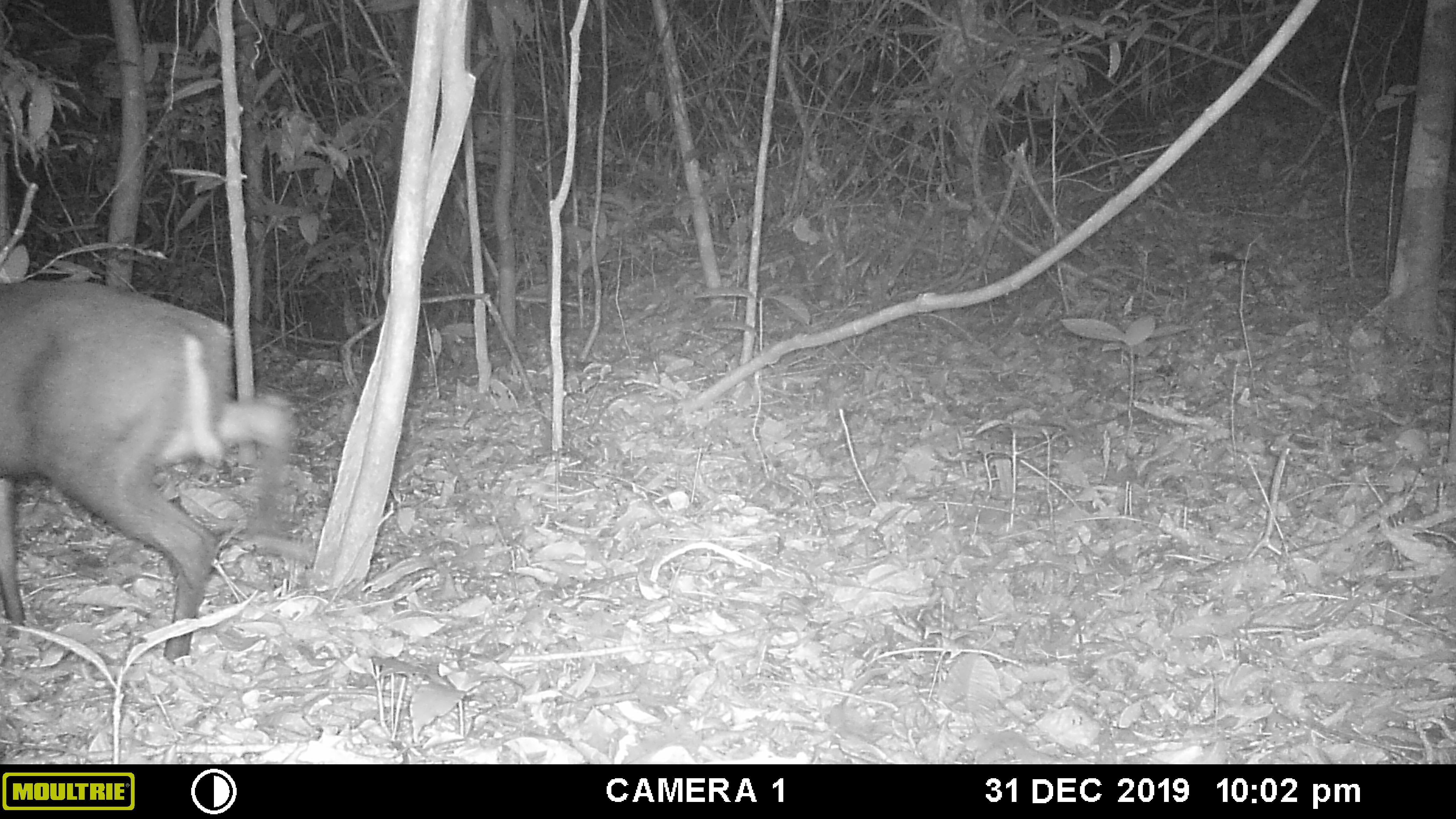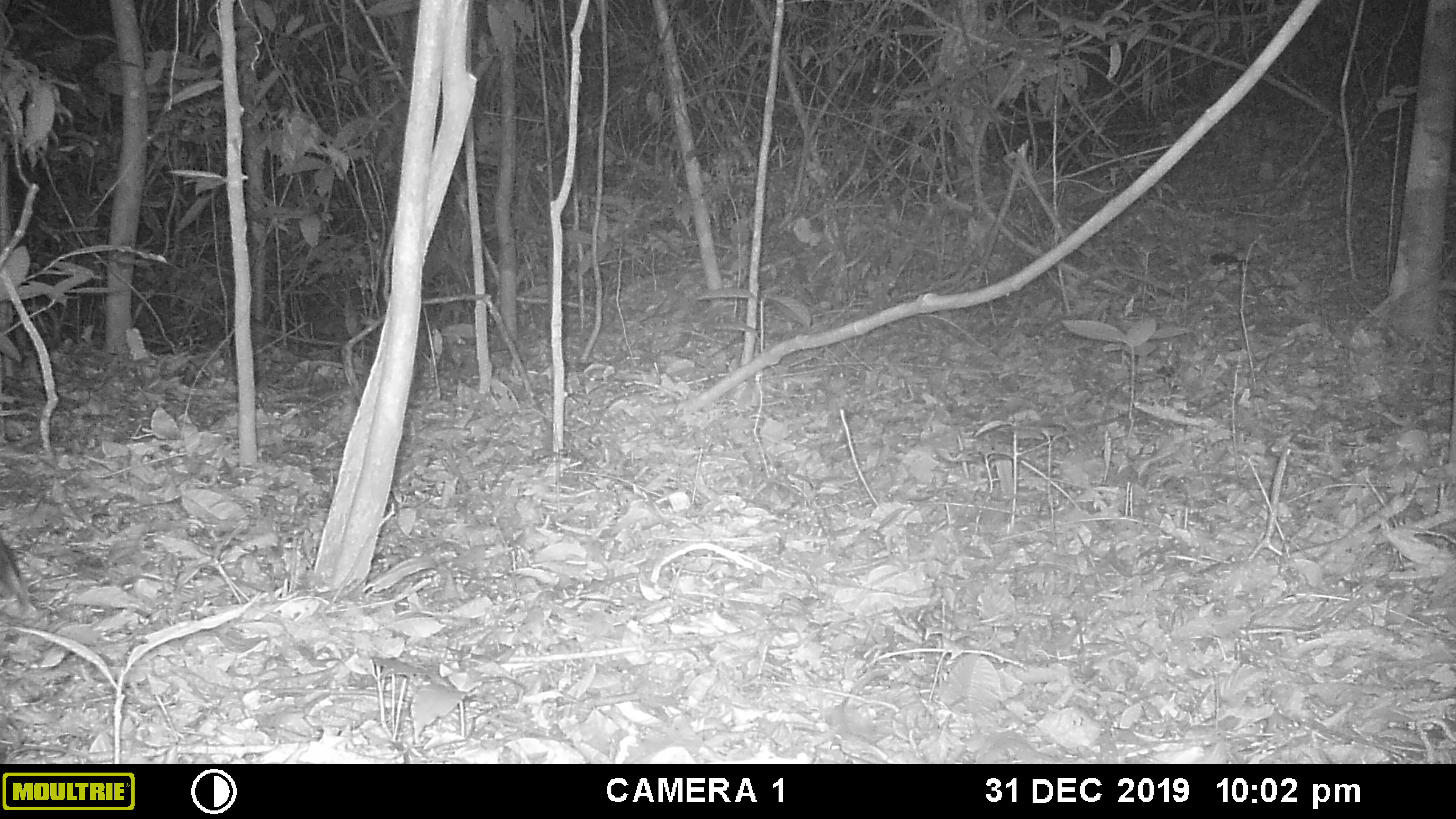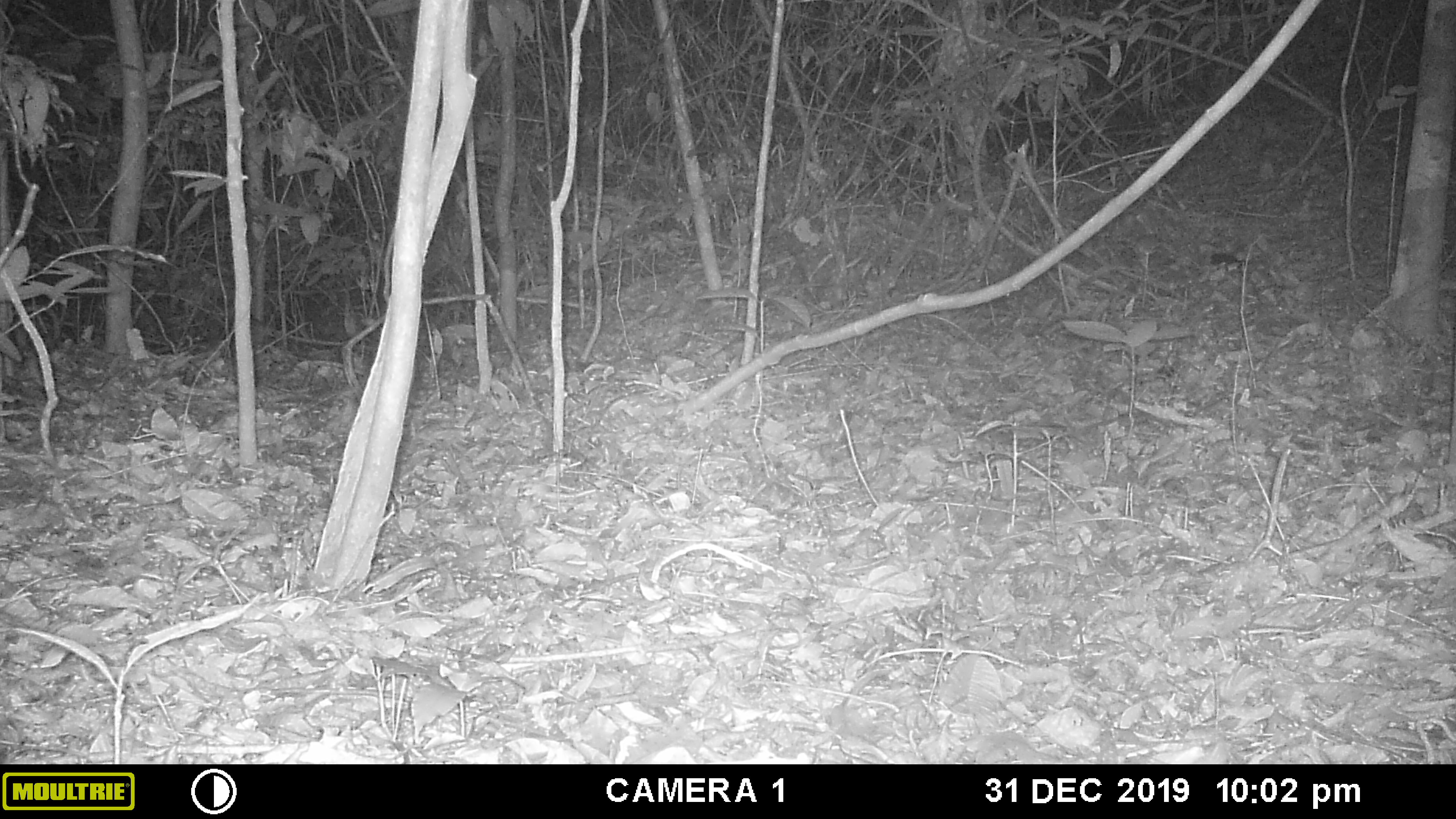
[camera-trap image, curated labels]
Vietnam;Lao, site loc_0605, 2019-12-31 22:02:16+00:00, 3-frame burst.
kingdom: Animalia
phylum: Chordata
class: Mammalia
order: Artiodactyla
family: Cervidae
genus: Muntiacus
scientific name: Muntiacus rooseveltorum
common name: roosevelt's muntjac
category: roosevelts muntjac group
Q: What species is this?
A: Roosevelts muntjac group (roosevelt's muntjac) (Muntiacus rooseveltorum).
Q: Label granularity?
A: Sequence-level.